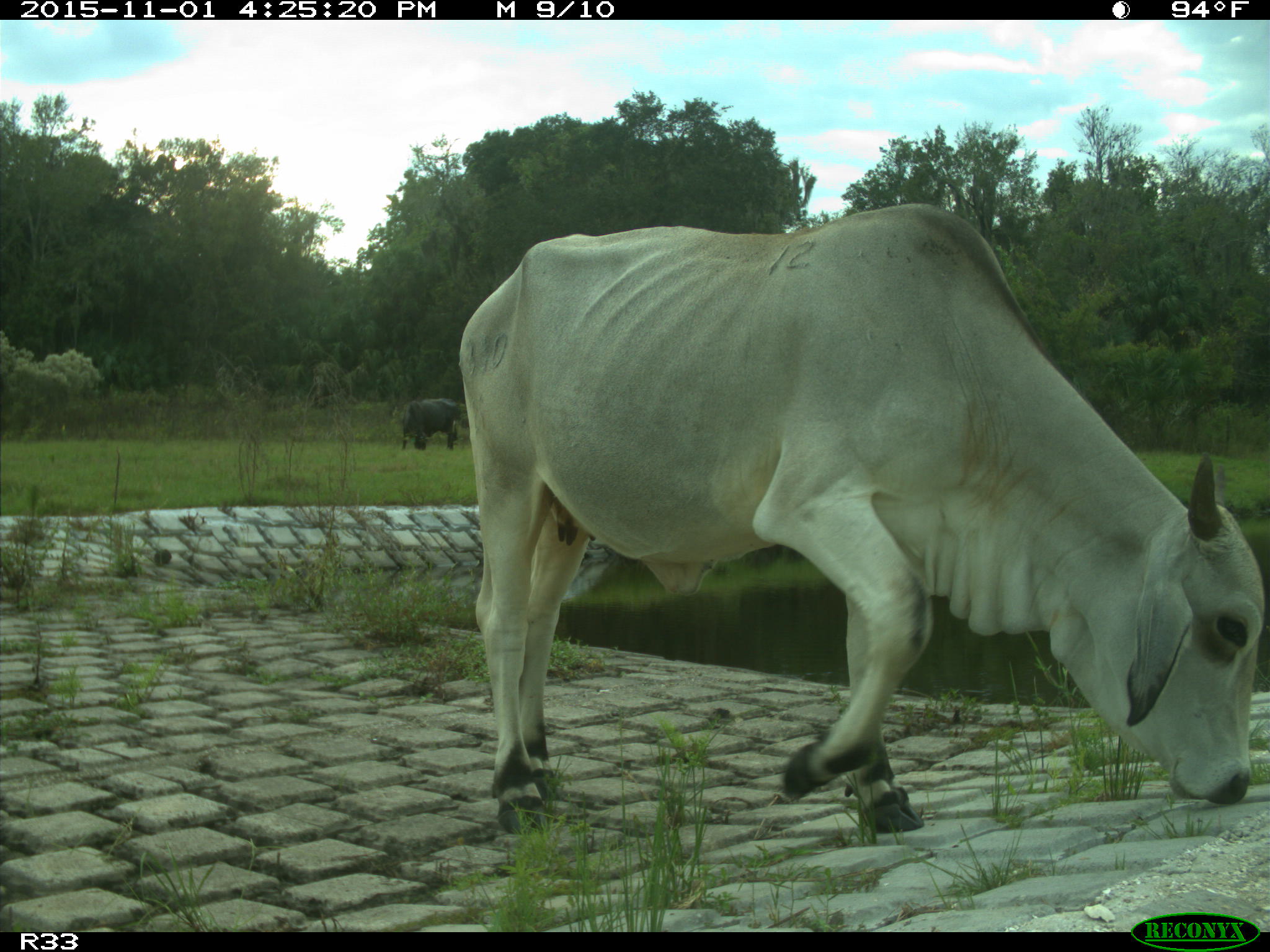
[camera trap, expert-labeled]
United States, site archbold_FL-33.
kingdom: Animalia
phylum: Chordata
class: Mammalia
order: Artiodactyla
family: Bovidae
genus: Bos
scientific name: Bos taurus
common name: domestic cow